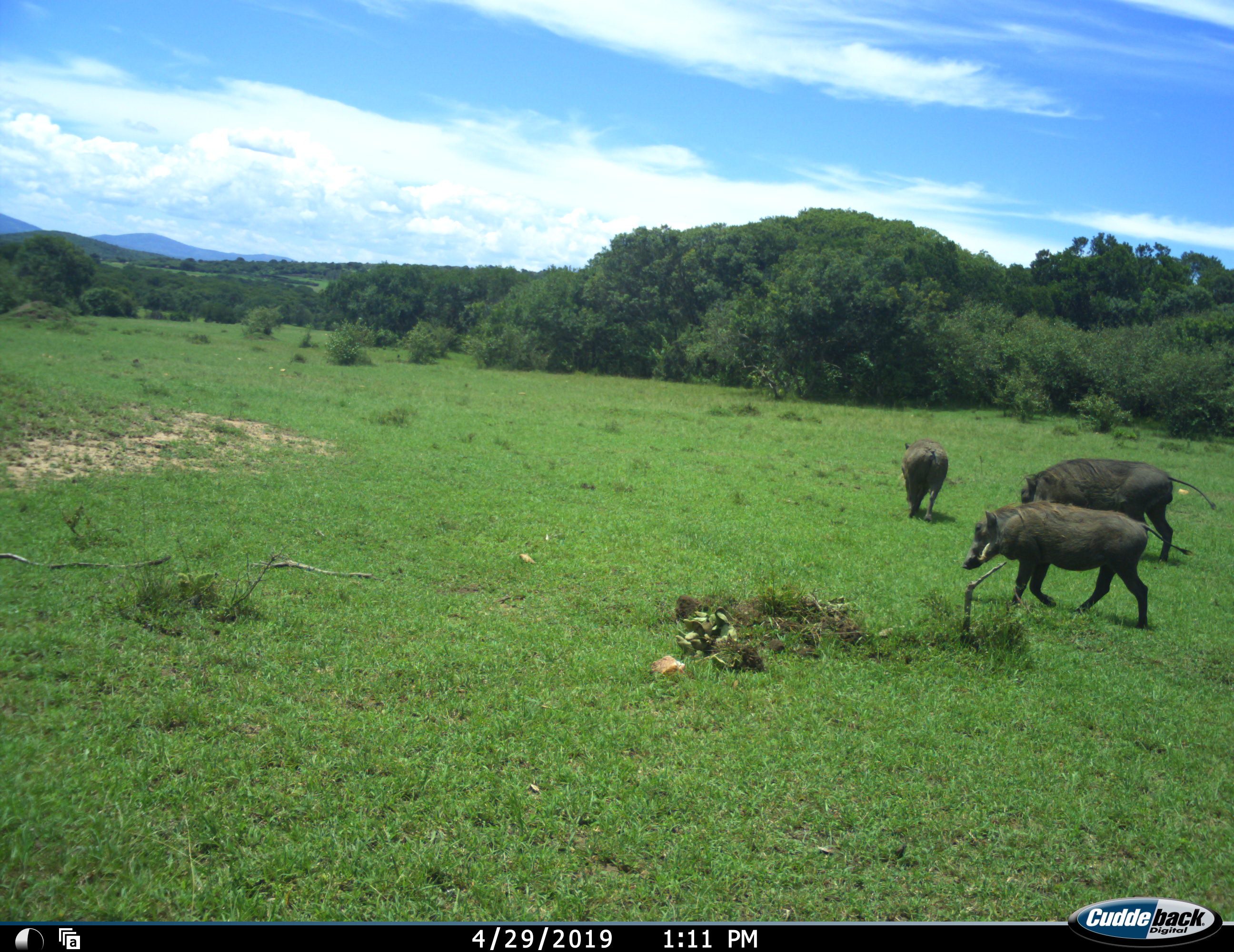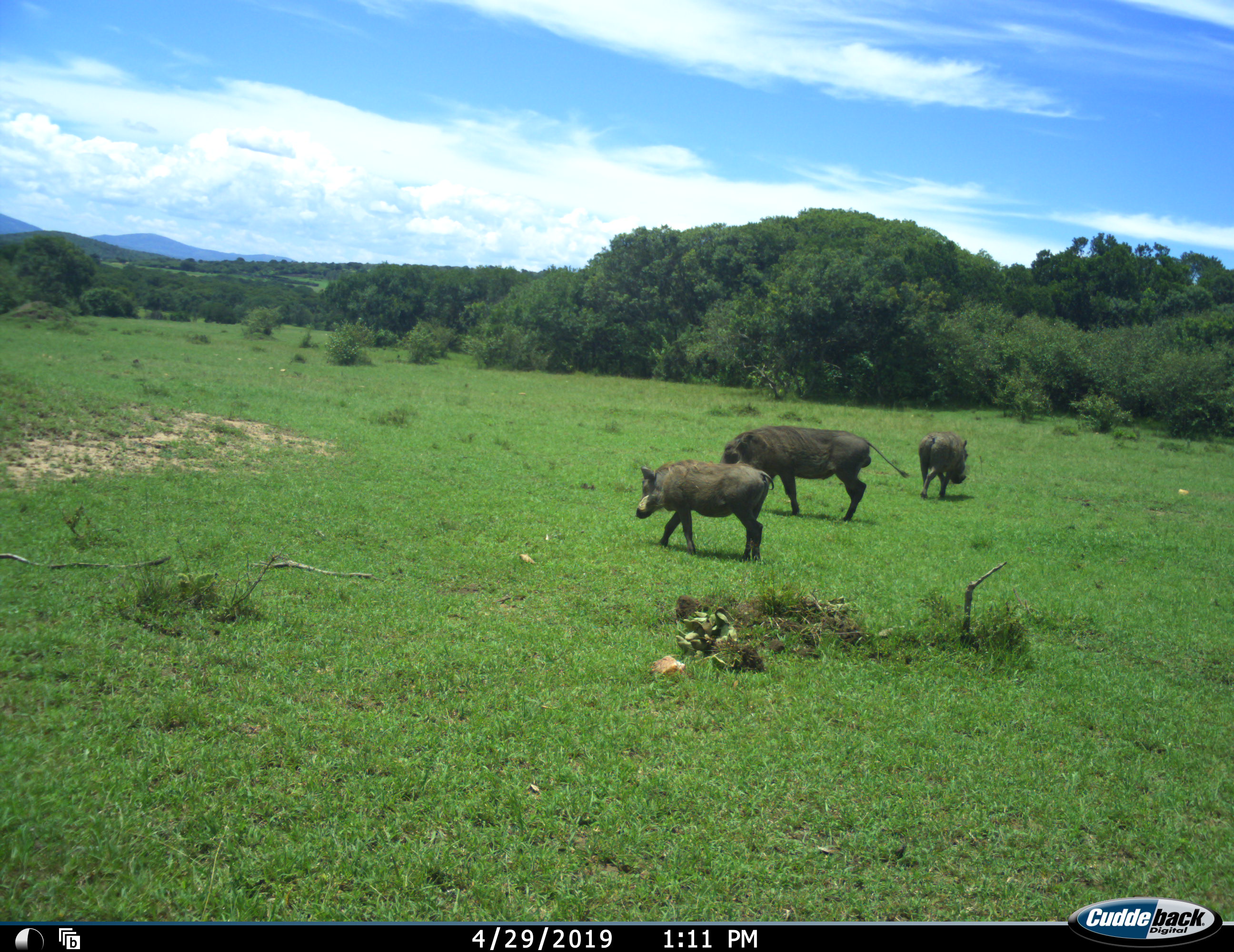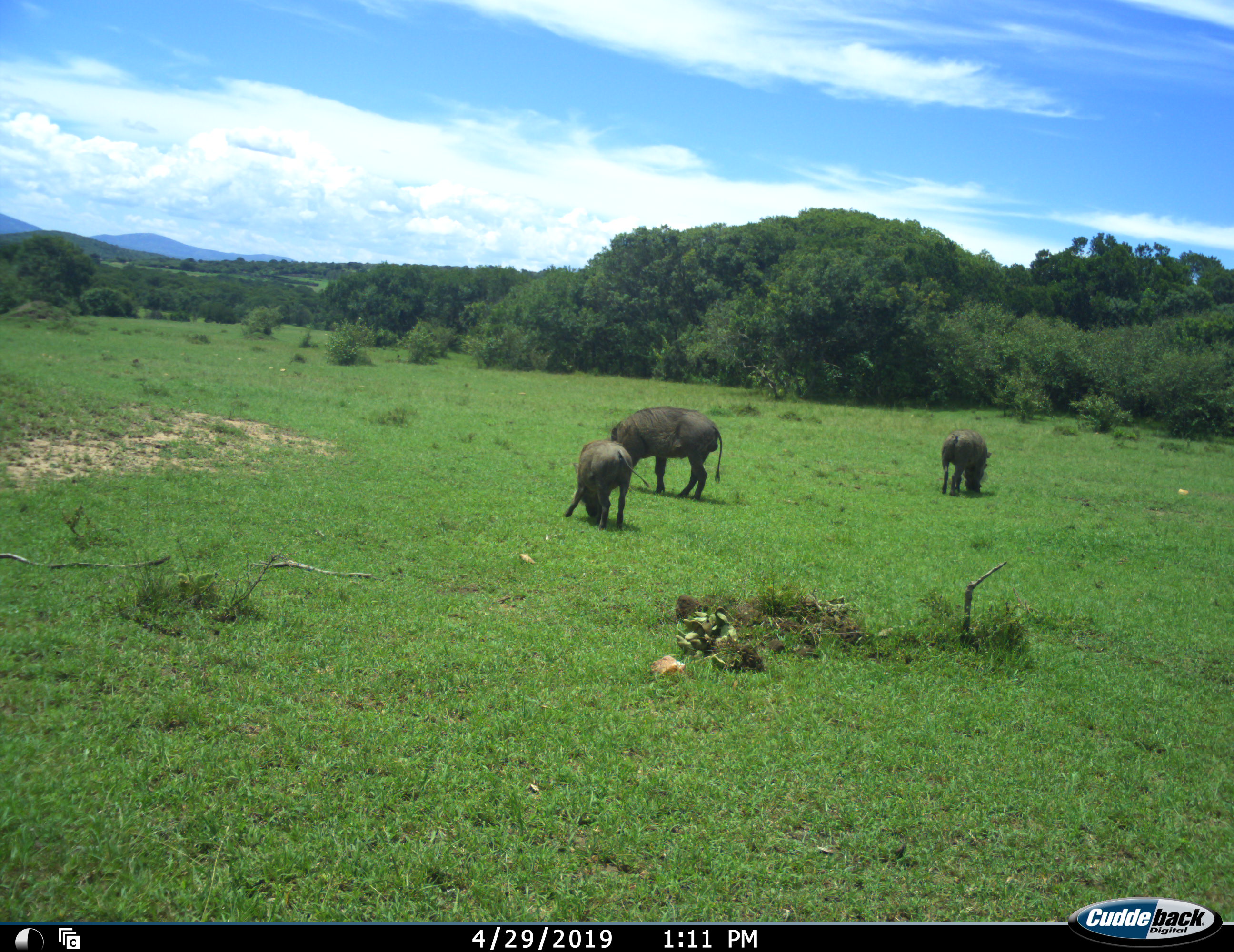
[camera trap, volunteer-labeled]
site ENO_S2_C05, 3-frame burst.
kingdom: Animalia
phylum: Chordata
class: Mammalia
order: Artiodactyla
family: Suidae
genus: Phacochoerus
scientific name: Phacochoerus africanus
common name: warthog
Warthog (Phacochoerus africanus), count 3. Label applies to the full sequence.